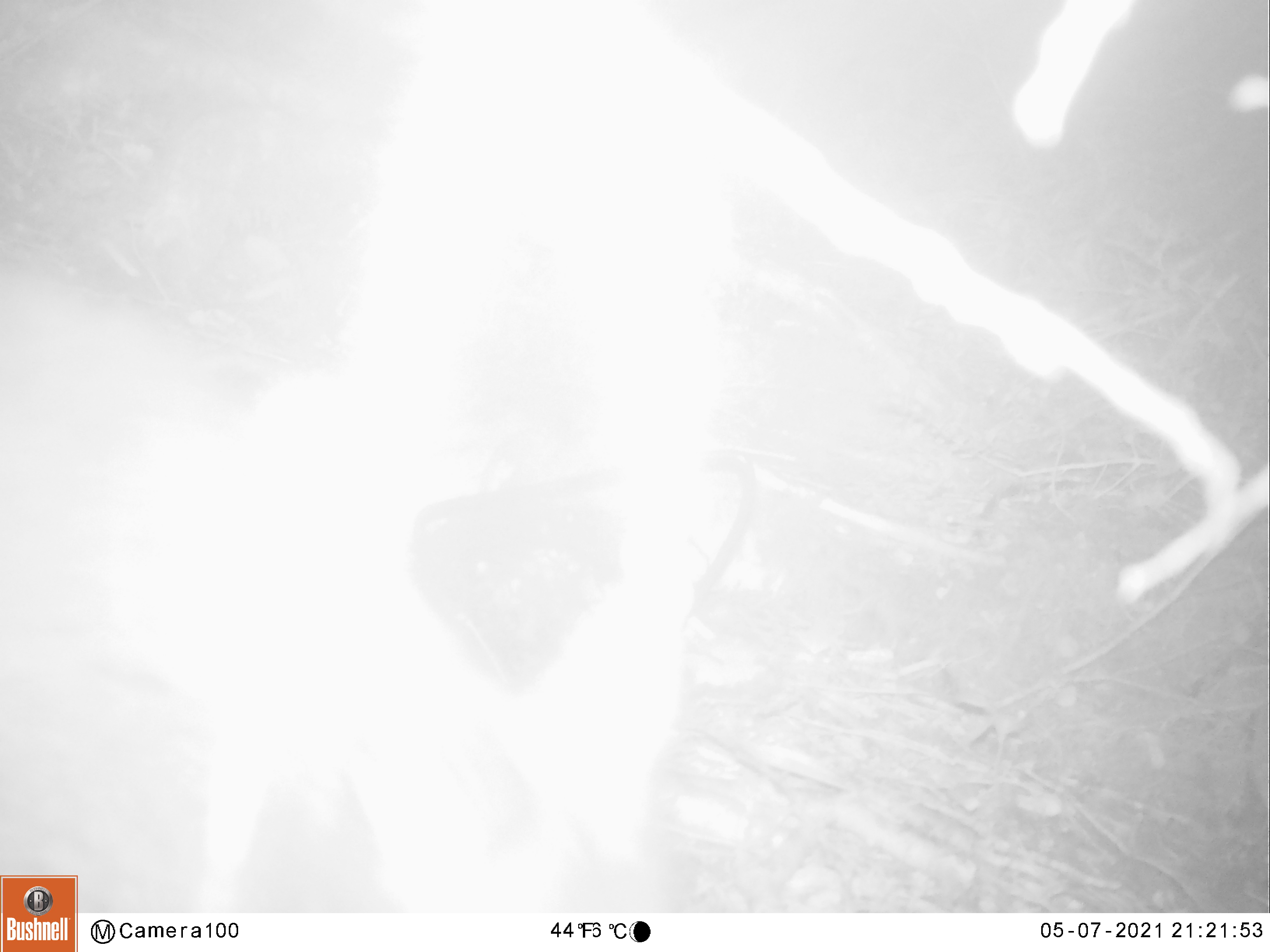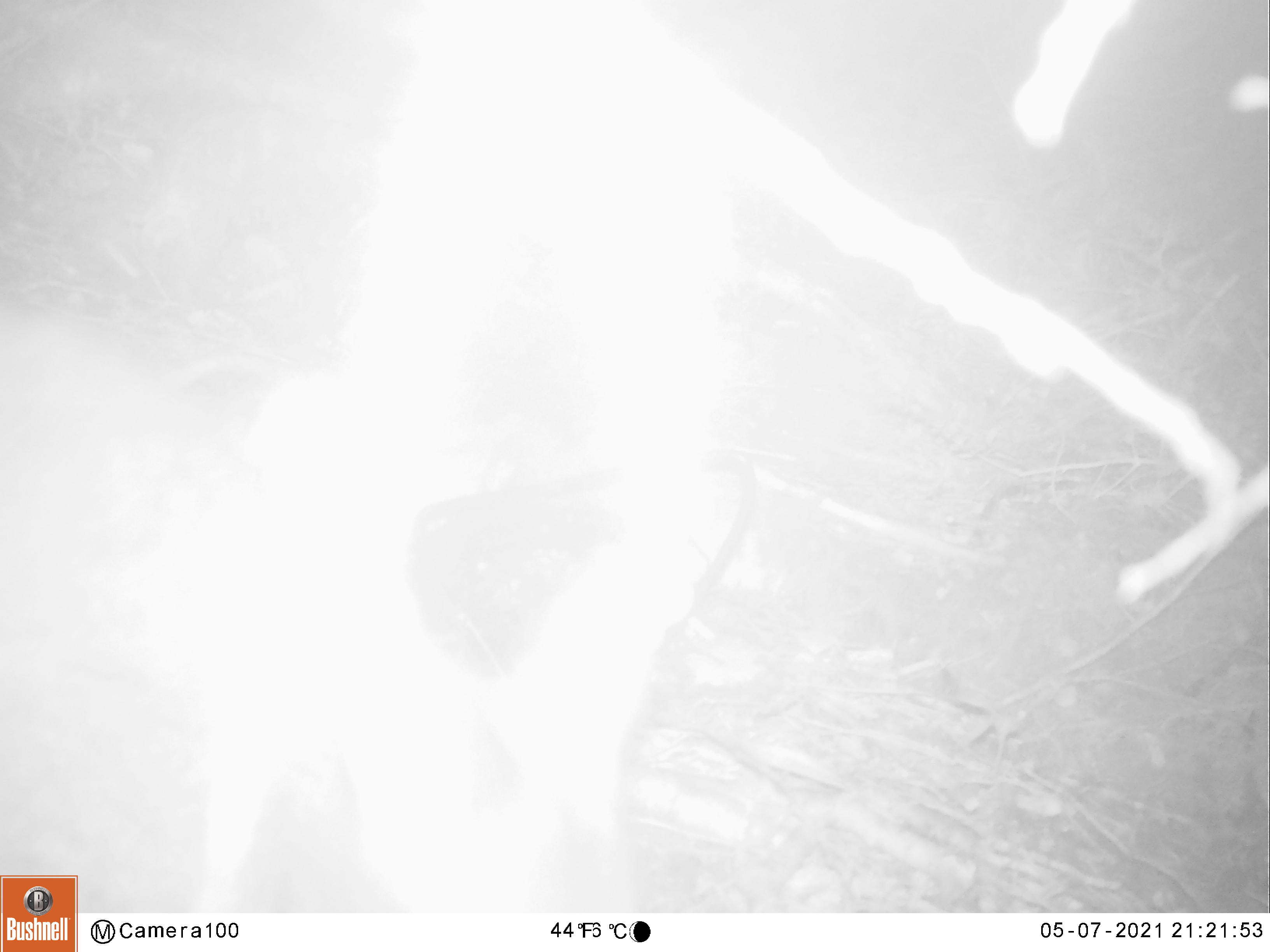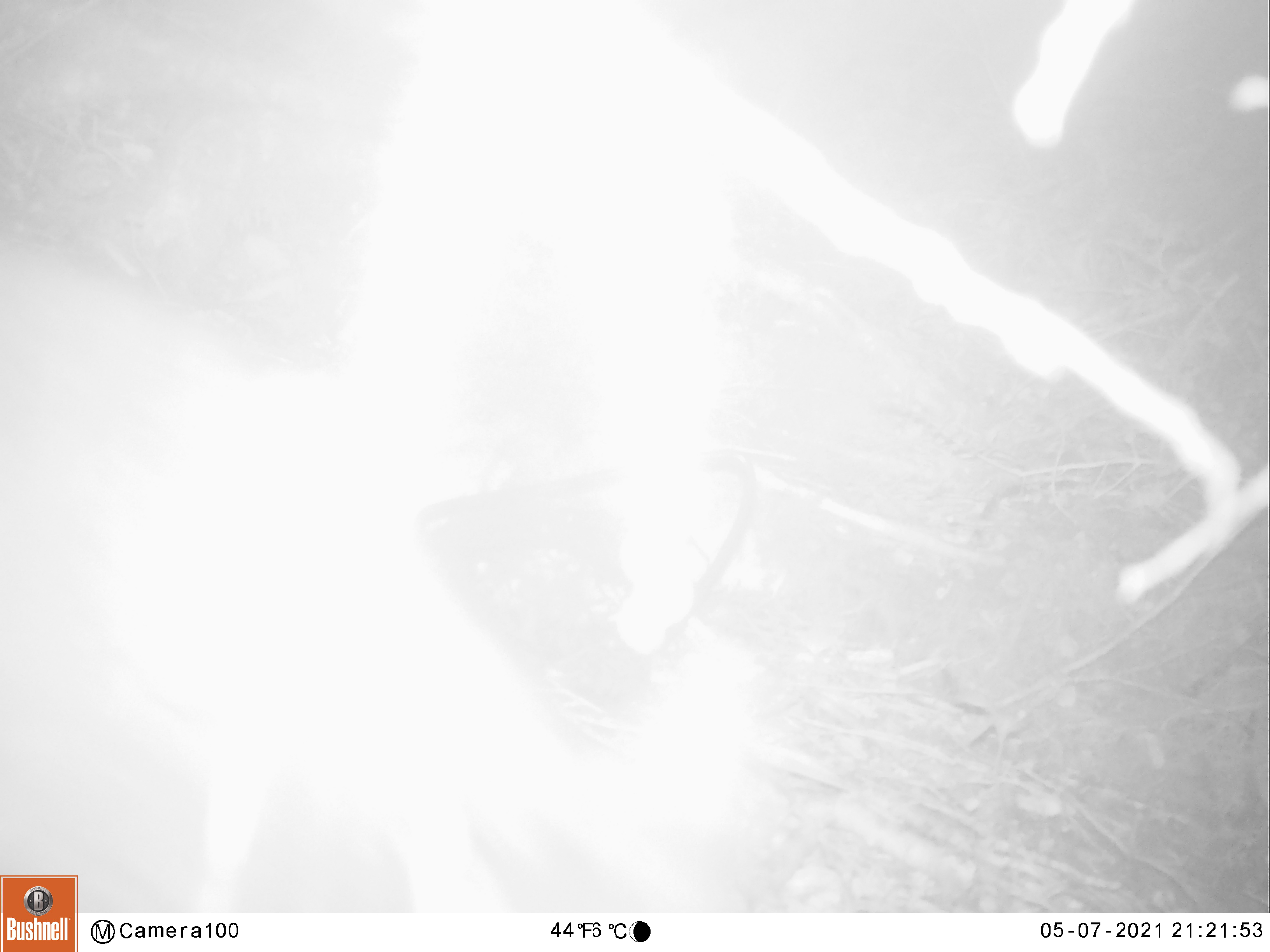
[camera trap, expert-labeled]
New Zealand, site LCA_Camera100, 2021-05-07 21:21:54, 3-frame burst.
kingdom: Animalia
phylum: Chordata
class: Mammalia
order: Diprotodontia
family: Phalangeridae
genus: Trichosurus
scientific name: Trichosurus vulpecula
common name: common brushtail possum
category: possum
Possum (common brushtail possum) (Trichosurus vulpecula).